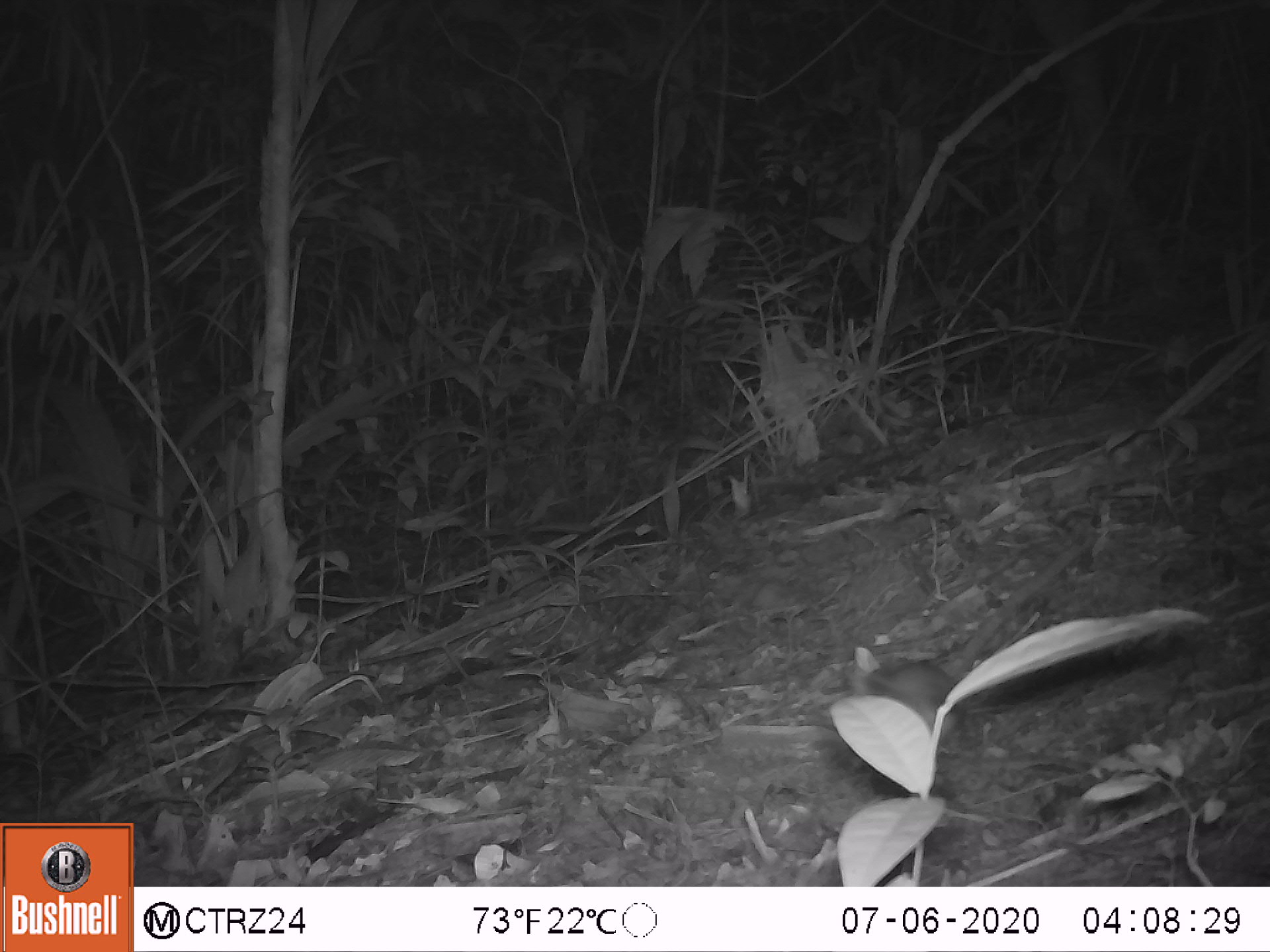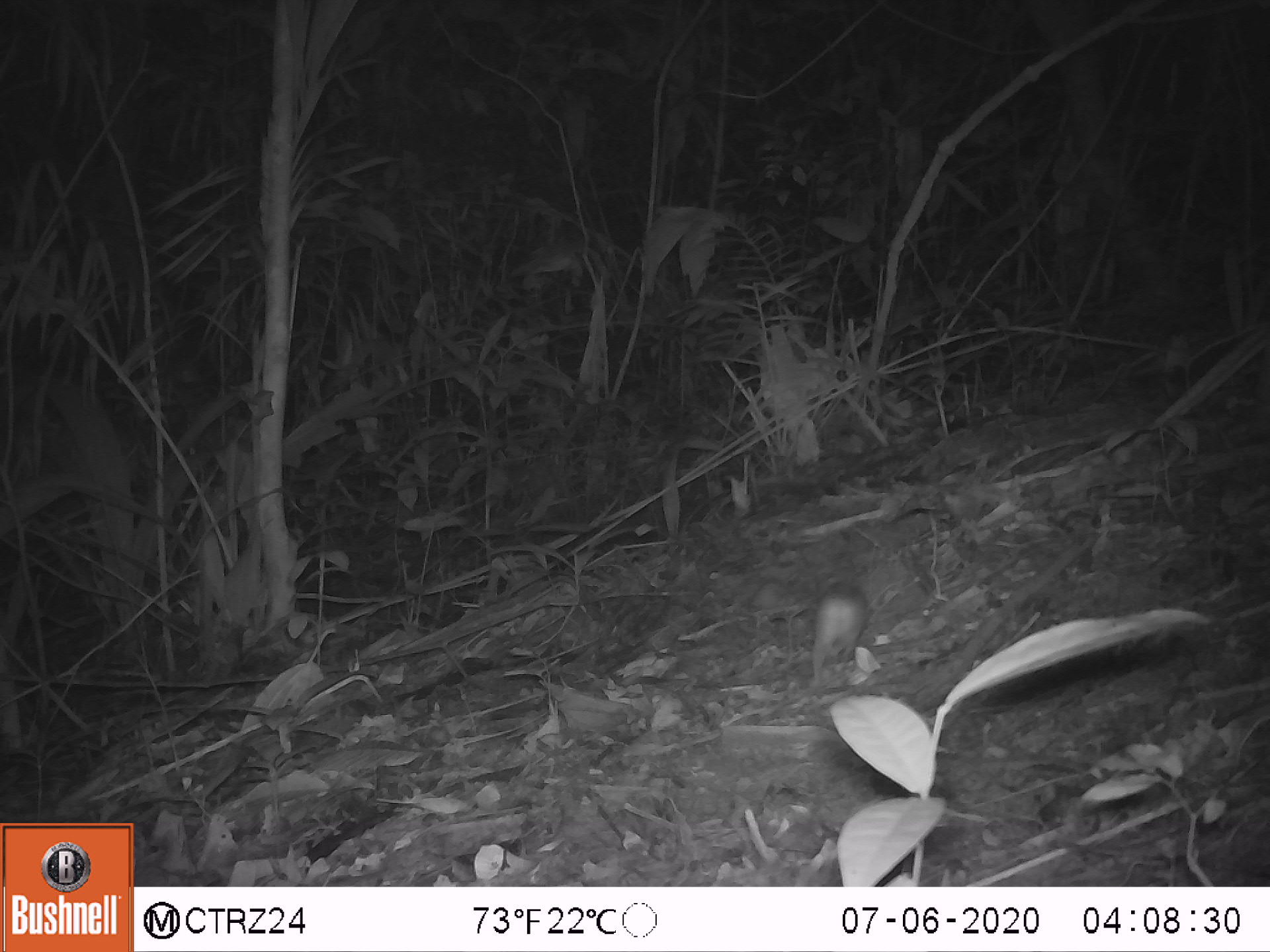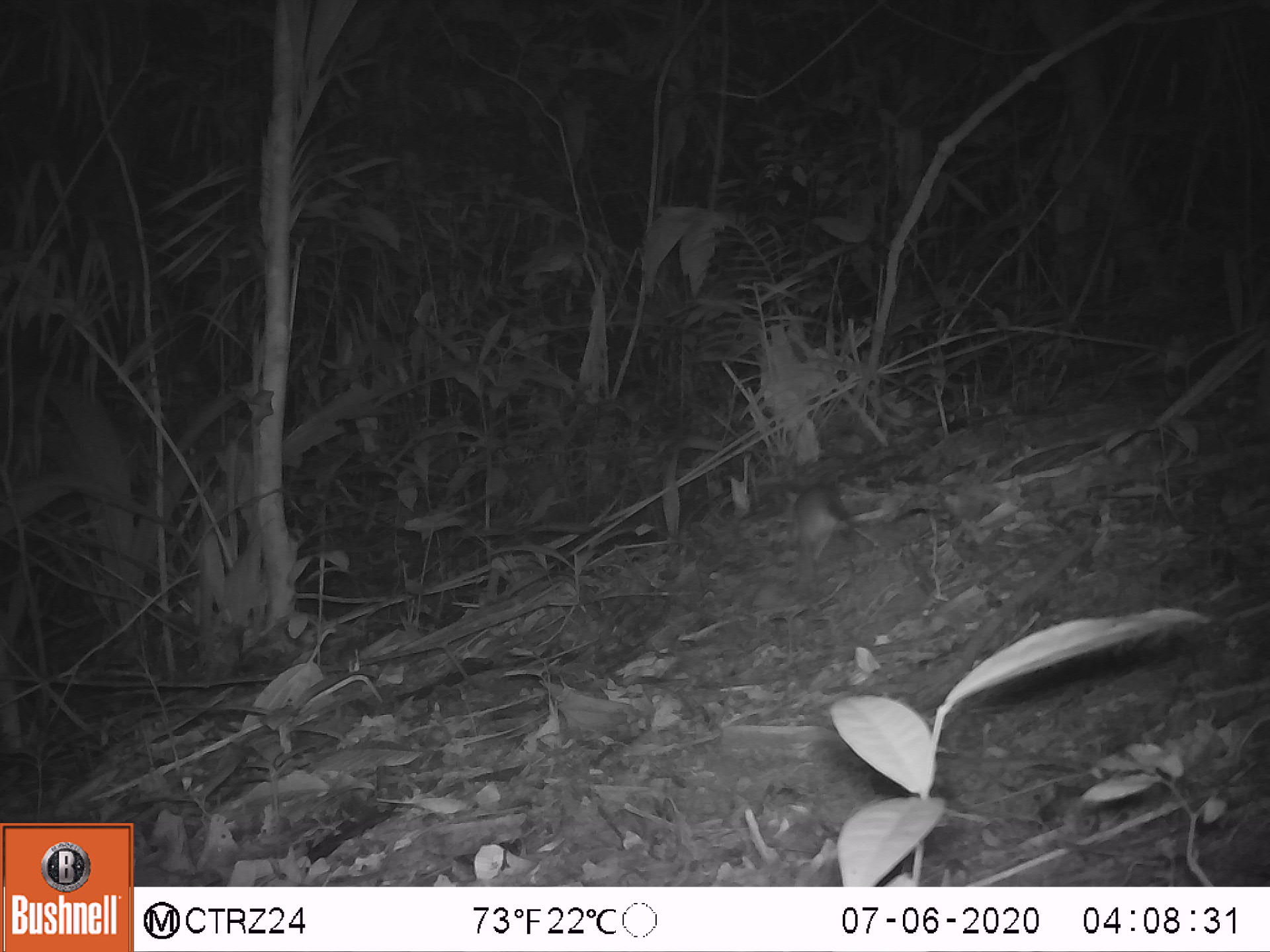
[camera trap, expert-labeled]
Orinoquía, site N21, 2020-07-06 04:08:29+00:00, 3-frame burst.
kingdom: Animalia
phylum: Chordata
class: Mammalia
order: Rodentia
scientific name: Rodentia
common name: rodent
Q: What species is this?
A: Rodent (Rodentia).